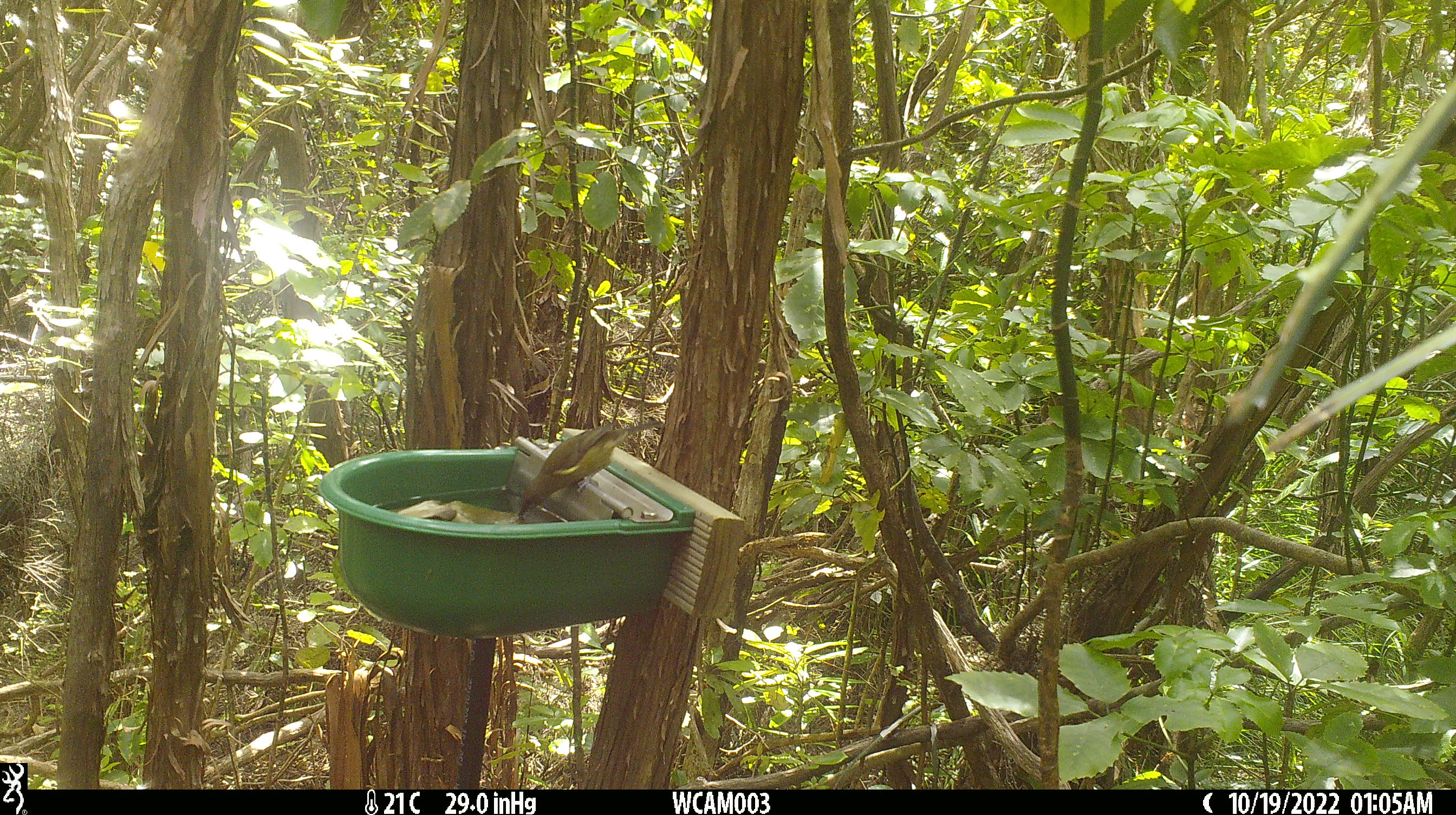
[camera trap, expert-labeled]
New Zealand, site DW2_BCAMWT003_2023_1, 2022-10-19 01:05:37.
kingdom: Animalia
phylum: Chordata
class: Aves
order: Passeriformes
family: Meliphagidae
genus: Anthornis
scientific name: Anthornis melanura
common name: new zealand bellbird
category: bellbird